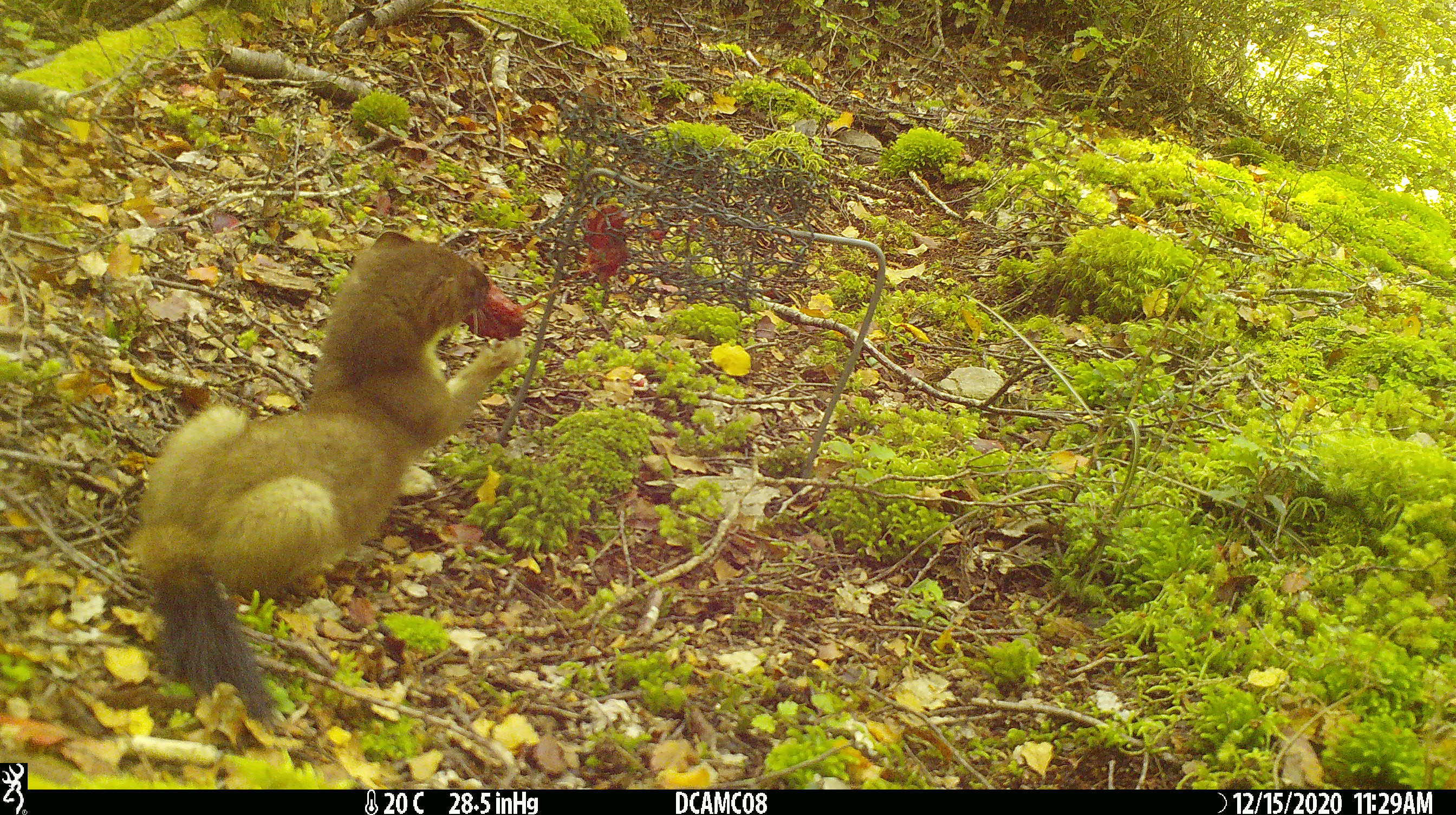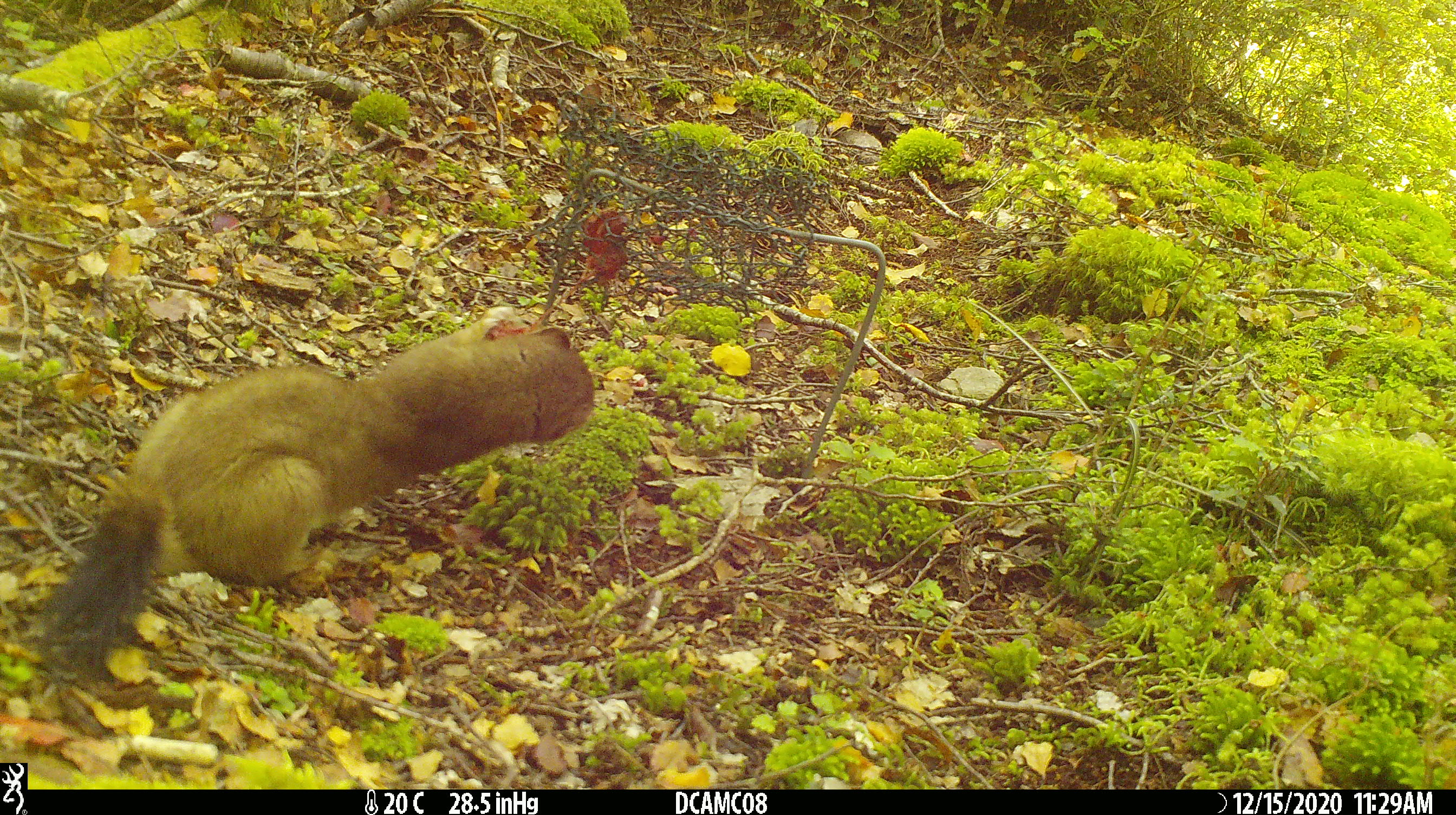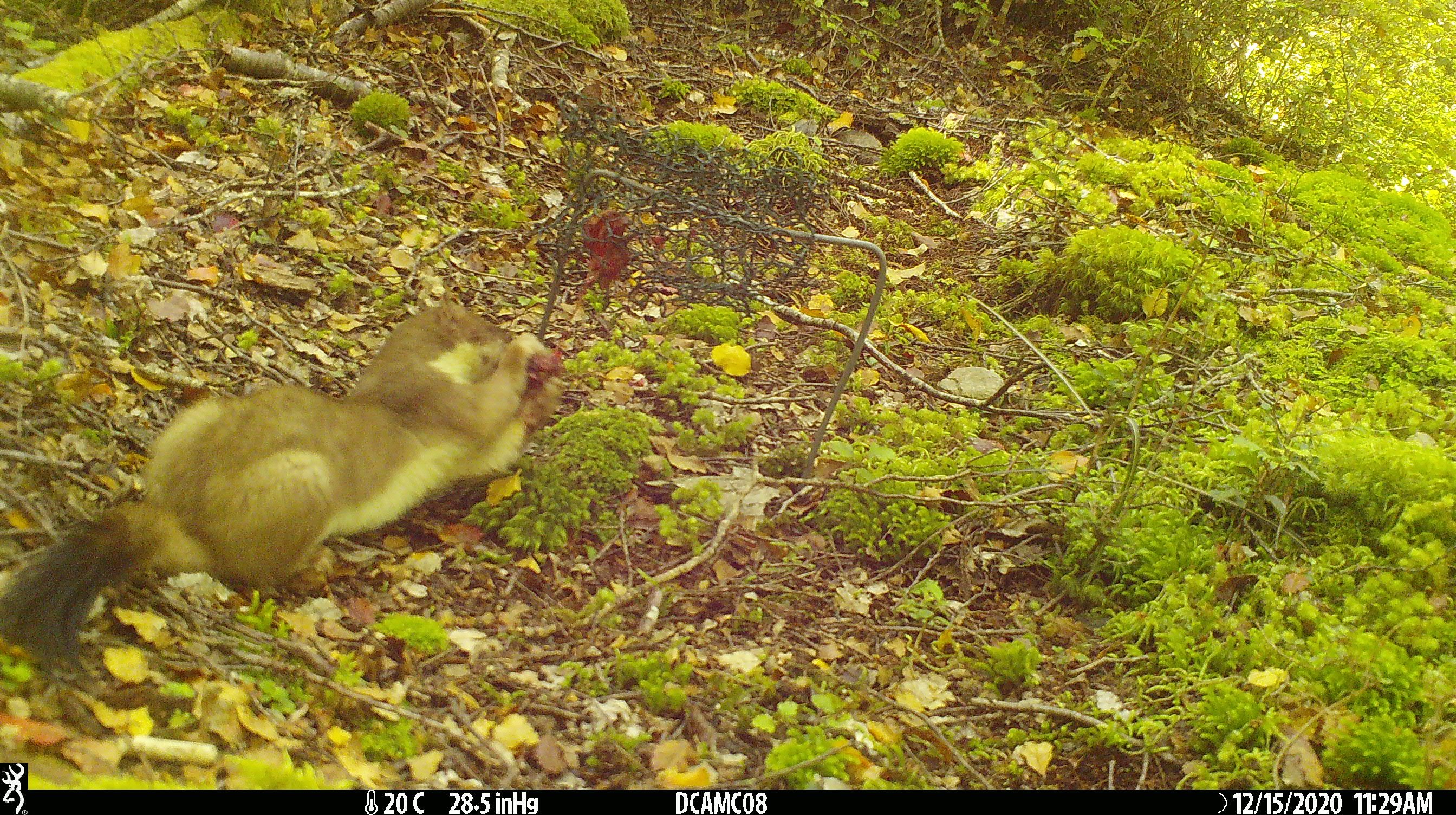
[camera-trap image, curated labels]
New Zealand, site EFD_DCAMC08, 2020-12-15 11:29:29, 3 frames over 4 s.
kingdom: Animalia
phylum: Chordata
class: Mammalia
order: Carnivora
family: Mustelidae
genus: Mustela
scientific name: Mustela erminea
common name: stoat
Stoat (Mustela erminea).